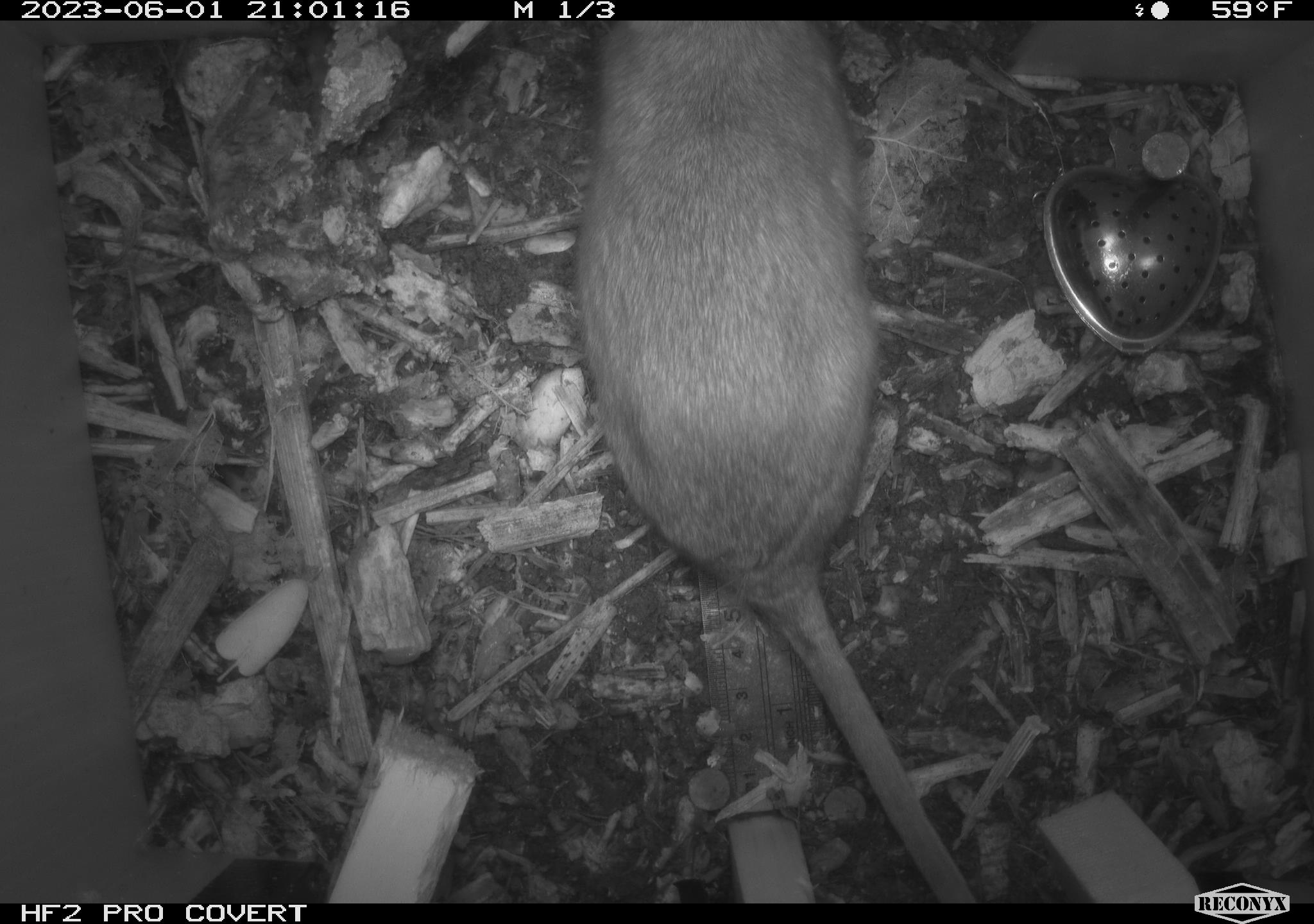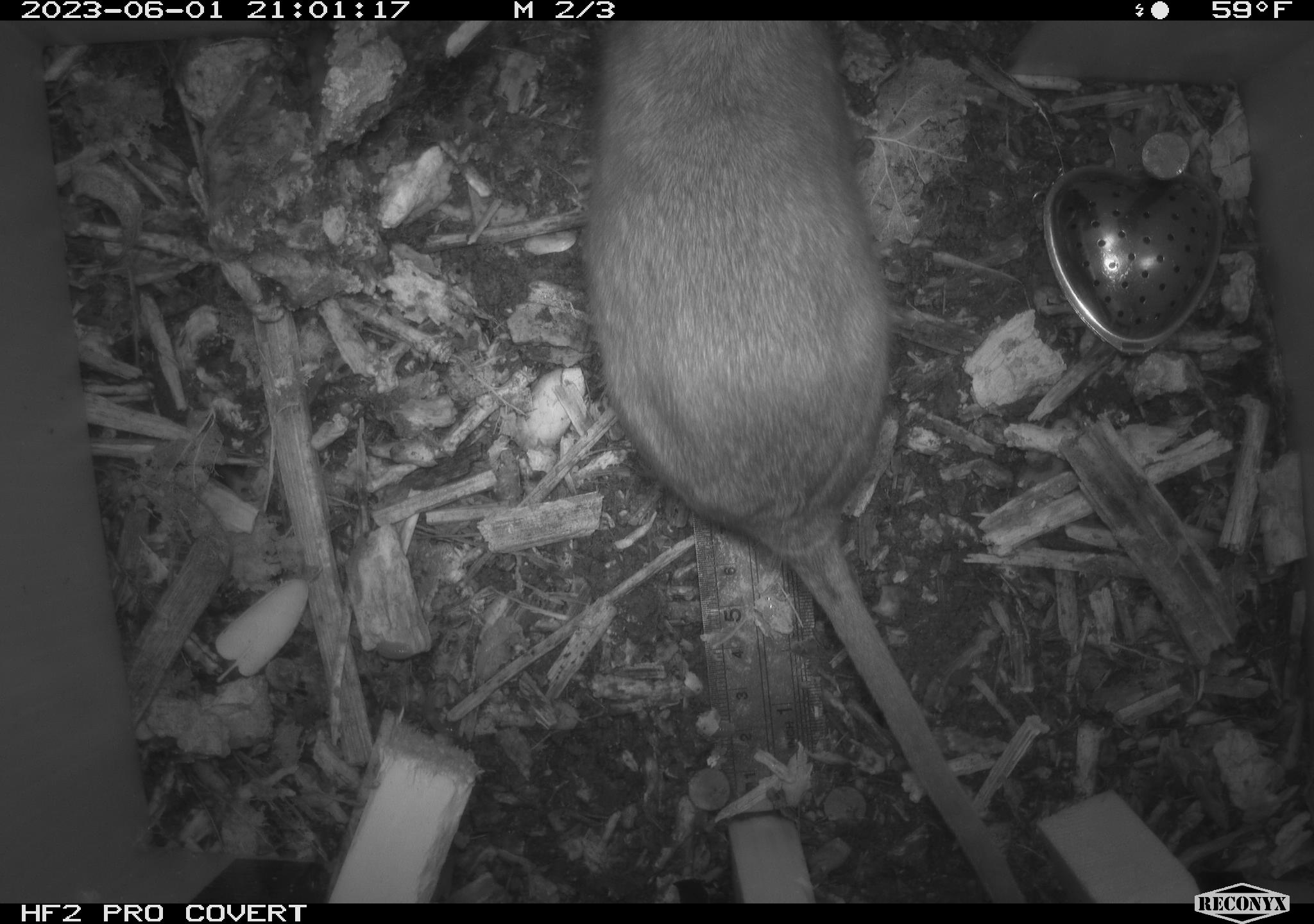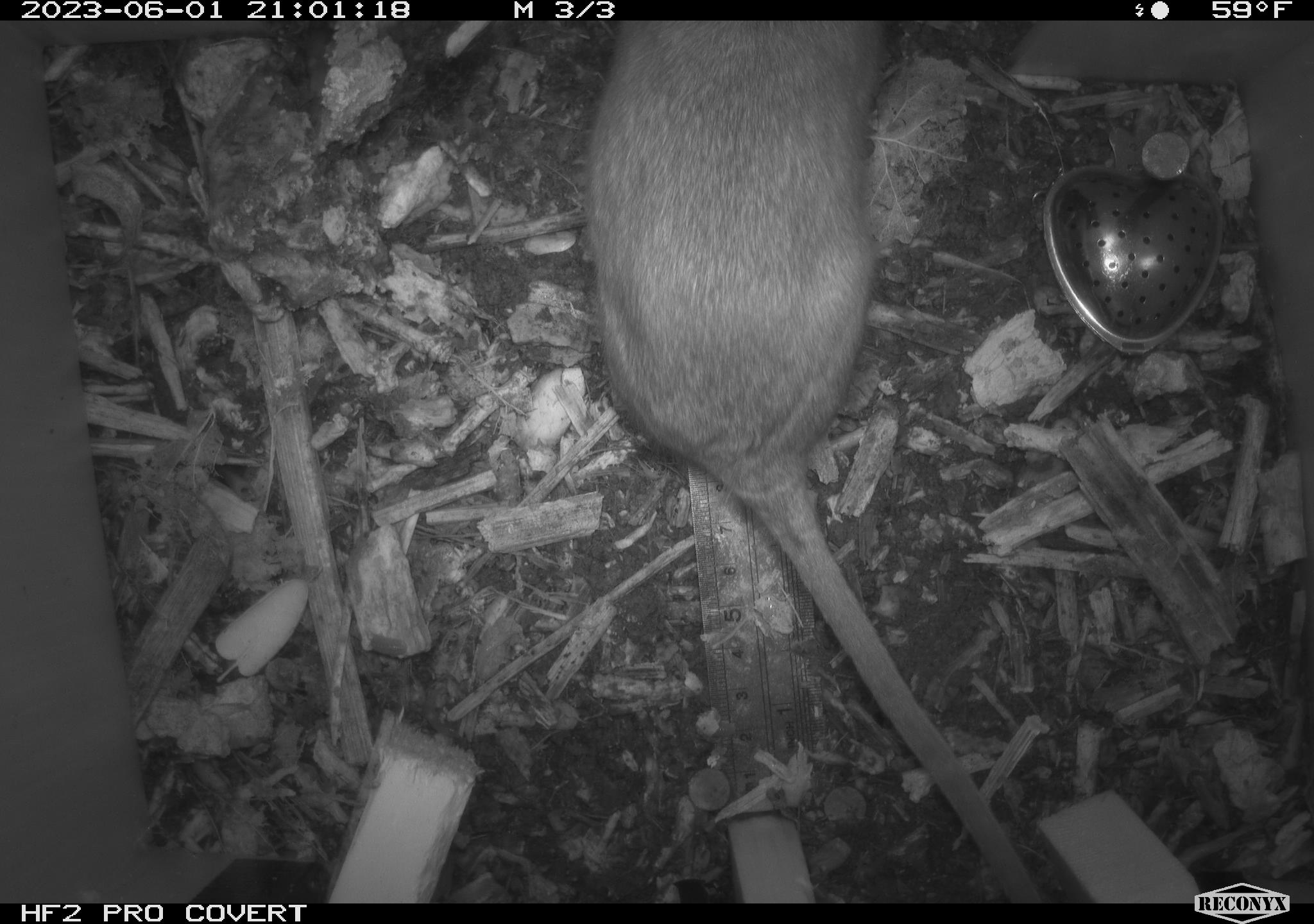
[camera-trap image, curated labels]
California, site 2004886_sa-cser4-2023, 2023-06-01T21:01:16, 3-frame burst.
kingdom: Animalia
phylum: Chordata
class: Mammalia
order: Rodentia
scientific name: Rodentia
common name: woodrat or rat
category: woodrat or rat species